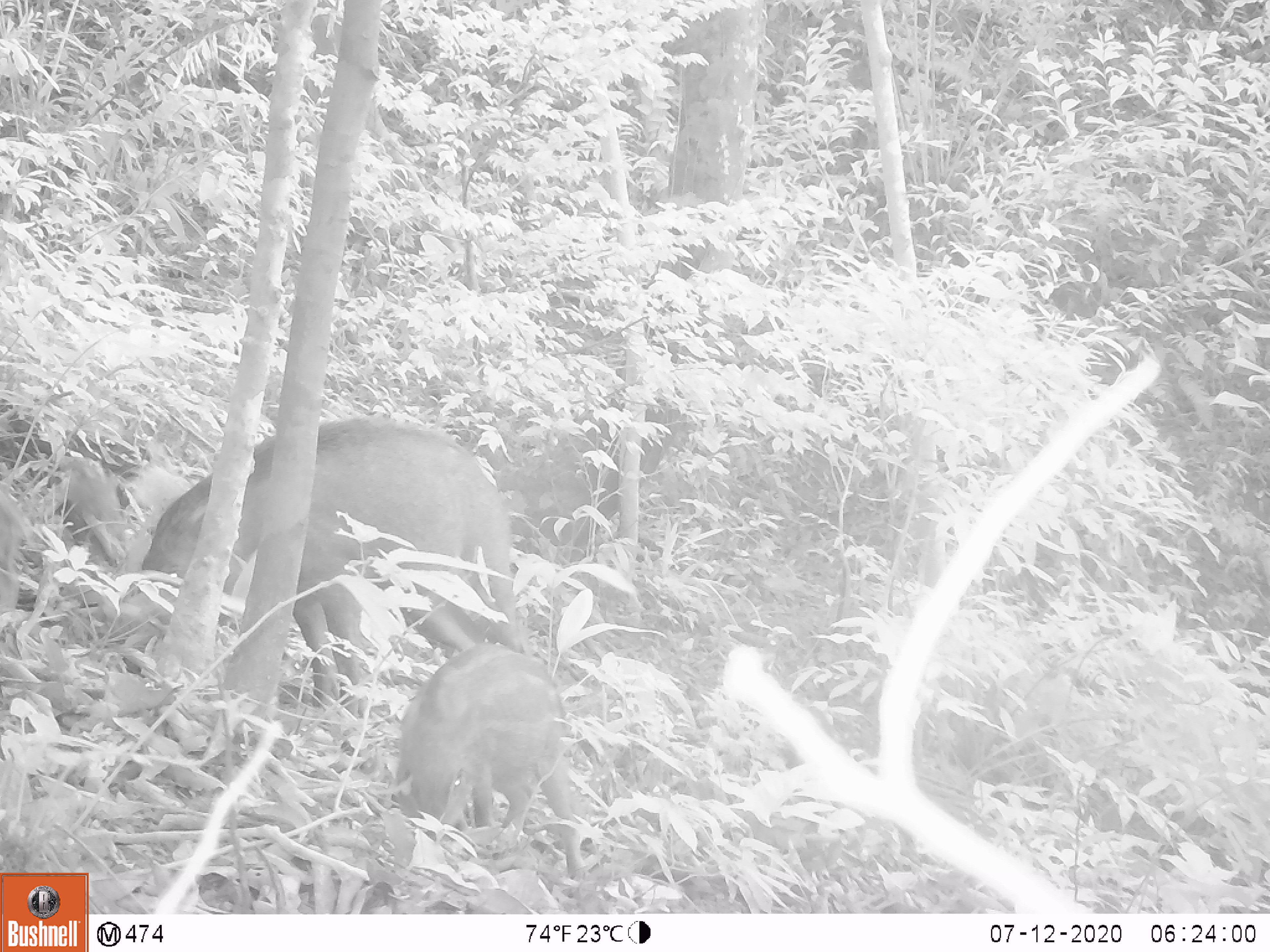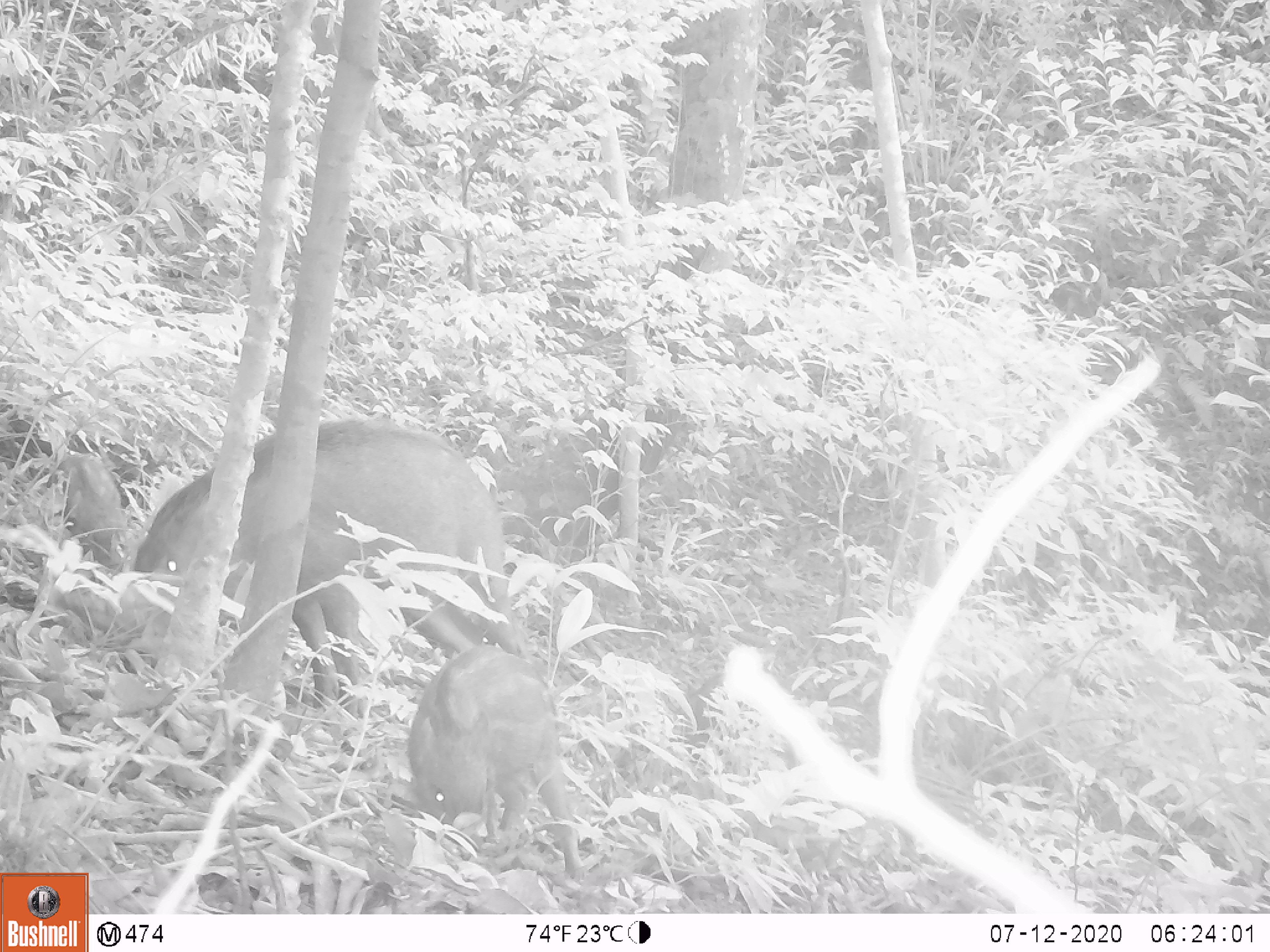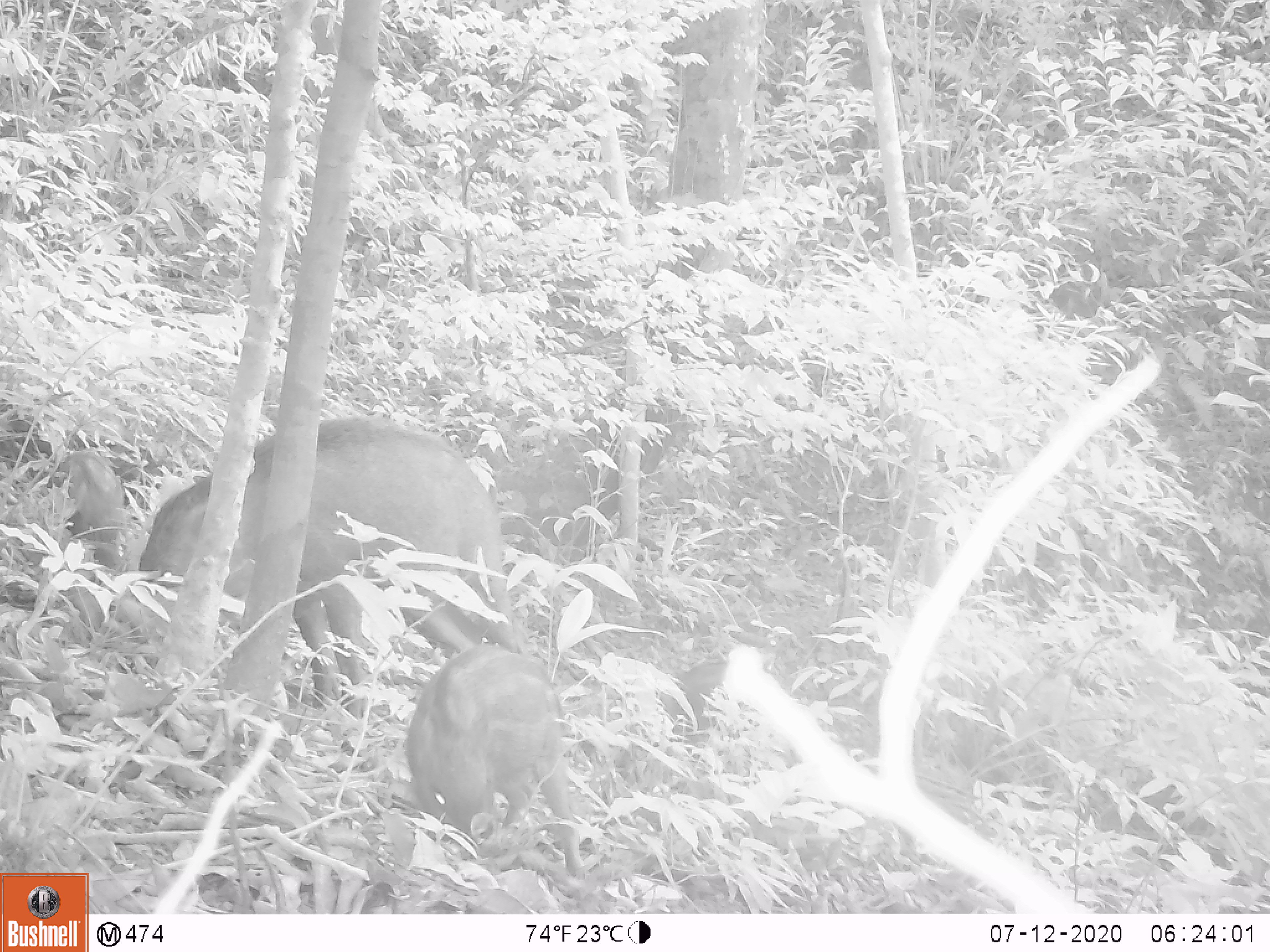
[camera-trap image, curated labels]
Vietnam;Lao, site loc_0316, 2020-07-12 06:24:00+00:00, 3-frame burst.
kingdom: Animalia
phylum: Chordata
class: Mammalia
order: Artiodactyla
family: Suidae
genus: Sus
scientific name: Sus scrofa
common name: eurasian wild pig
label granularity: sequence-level